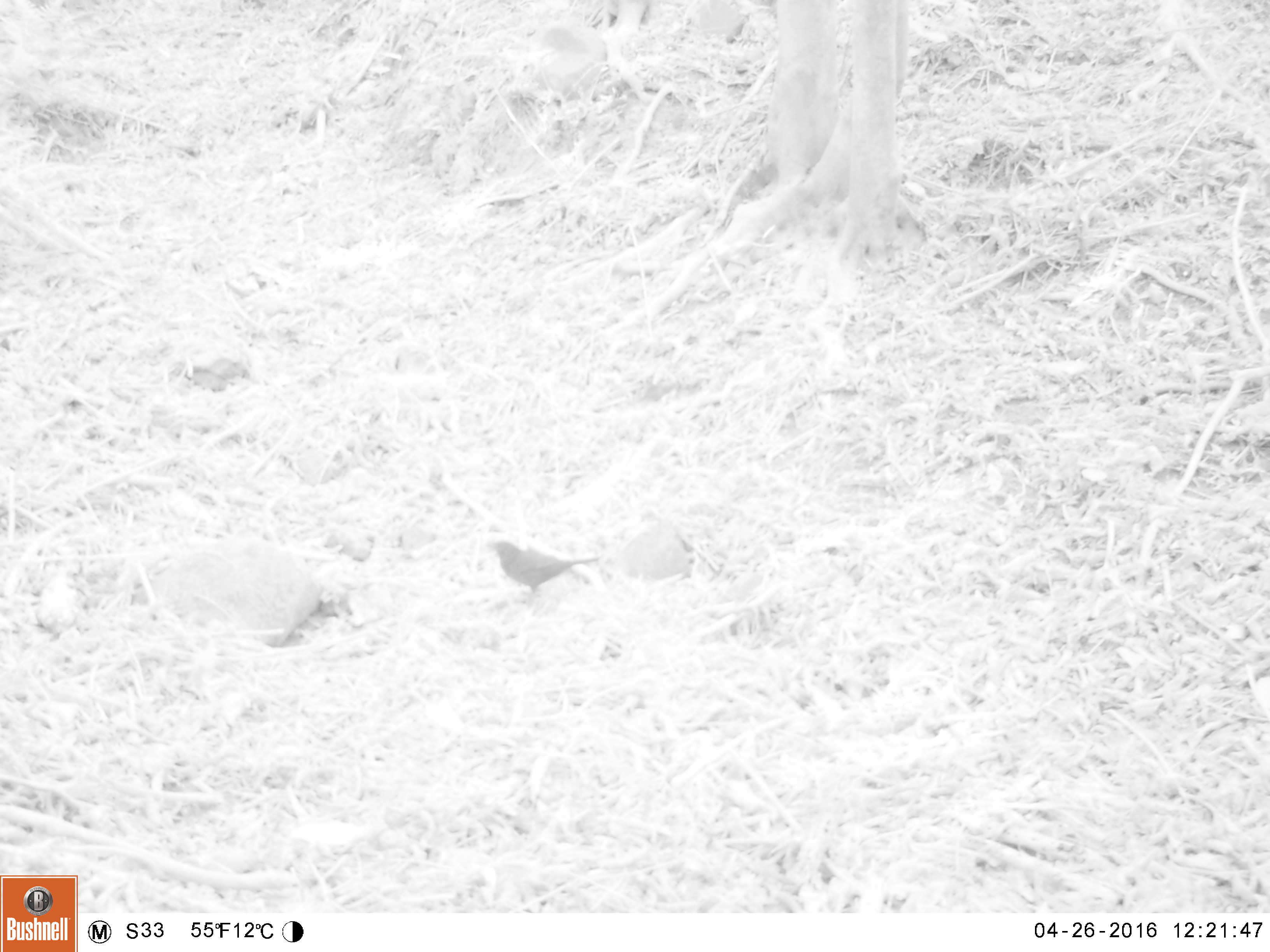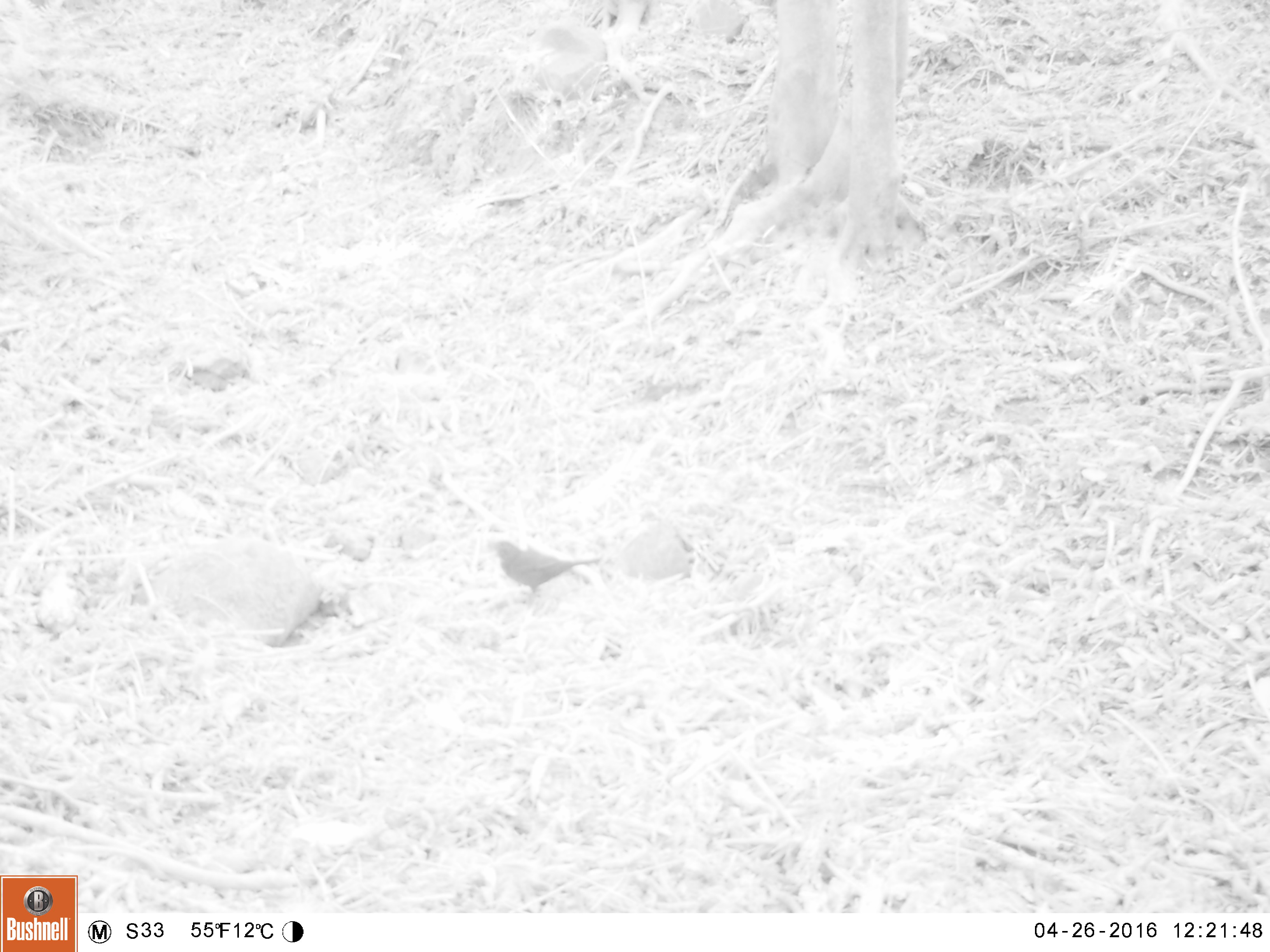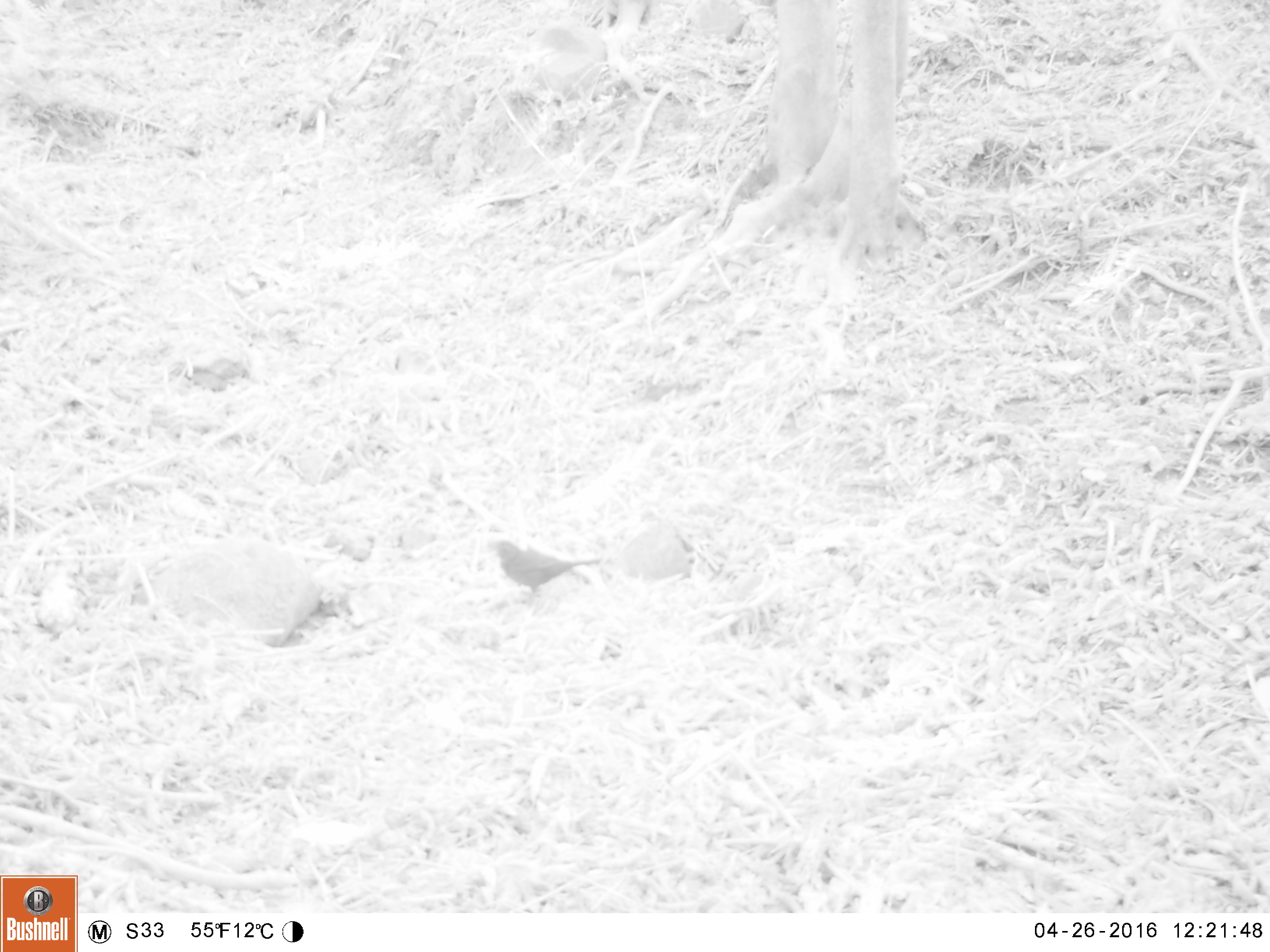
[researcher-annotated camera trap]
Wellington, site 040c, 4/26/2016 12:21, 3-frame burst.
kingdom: Animalia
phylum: Chordata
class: Aves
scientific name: Aves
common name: bird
Bird (Aves).